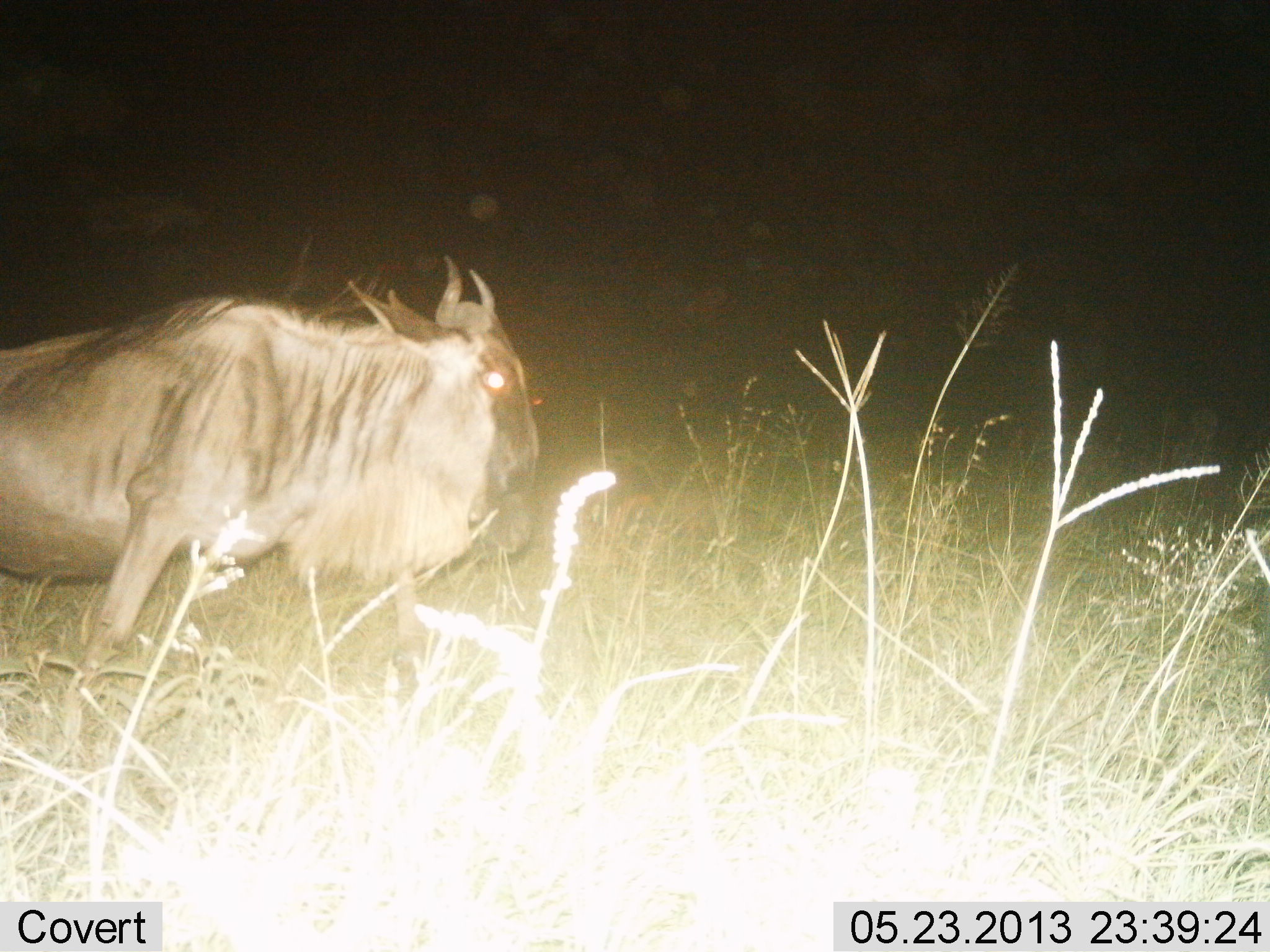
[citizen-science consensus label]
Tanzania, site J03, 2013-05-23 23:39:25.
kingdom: Animalia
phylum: Chordata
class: Mammalia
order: Artiodactyla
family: Bovidae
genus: Connochaetes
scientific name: Connochaetes taurinus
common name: blue wildebeest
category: wildebeest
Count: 1.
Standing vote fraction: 16%.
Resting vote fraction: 0%.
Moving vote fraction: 84%.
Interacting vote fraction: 0%.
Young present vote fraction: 0%.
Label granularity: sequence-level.